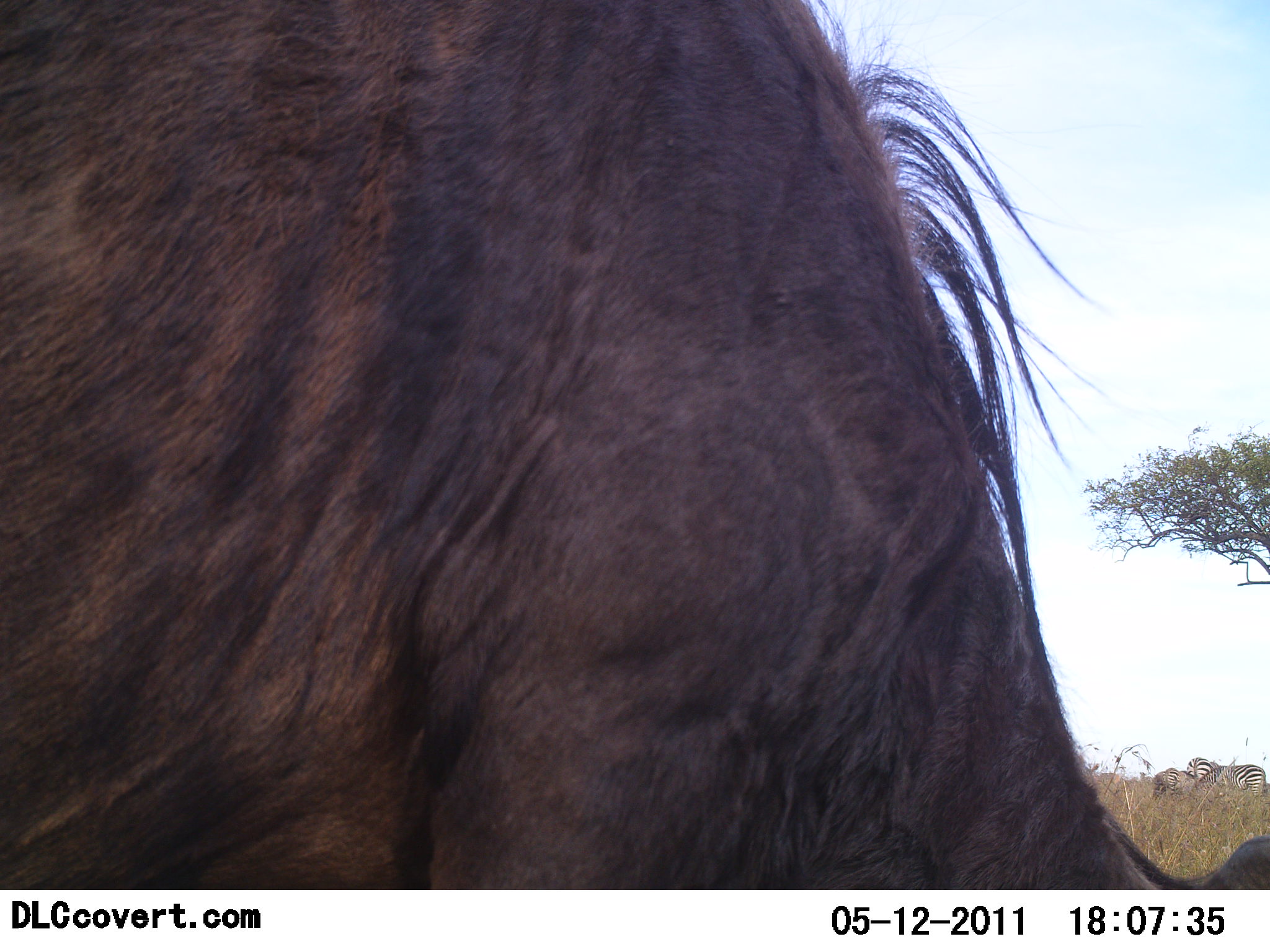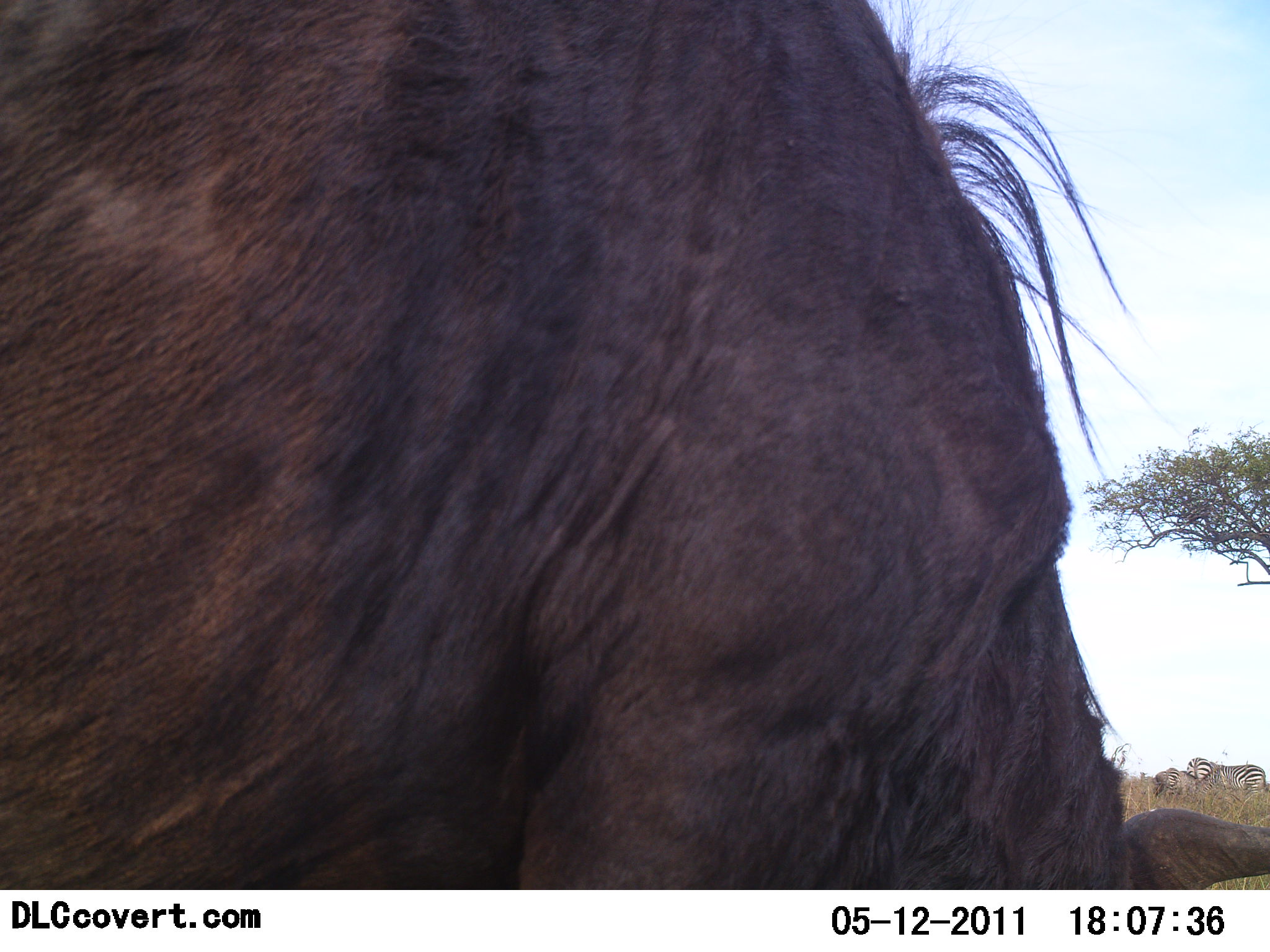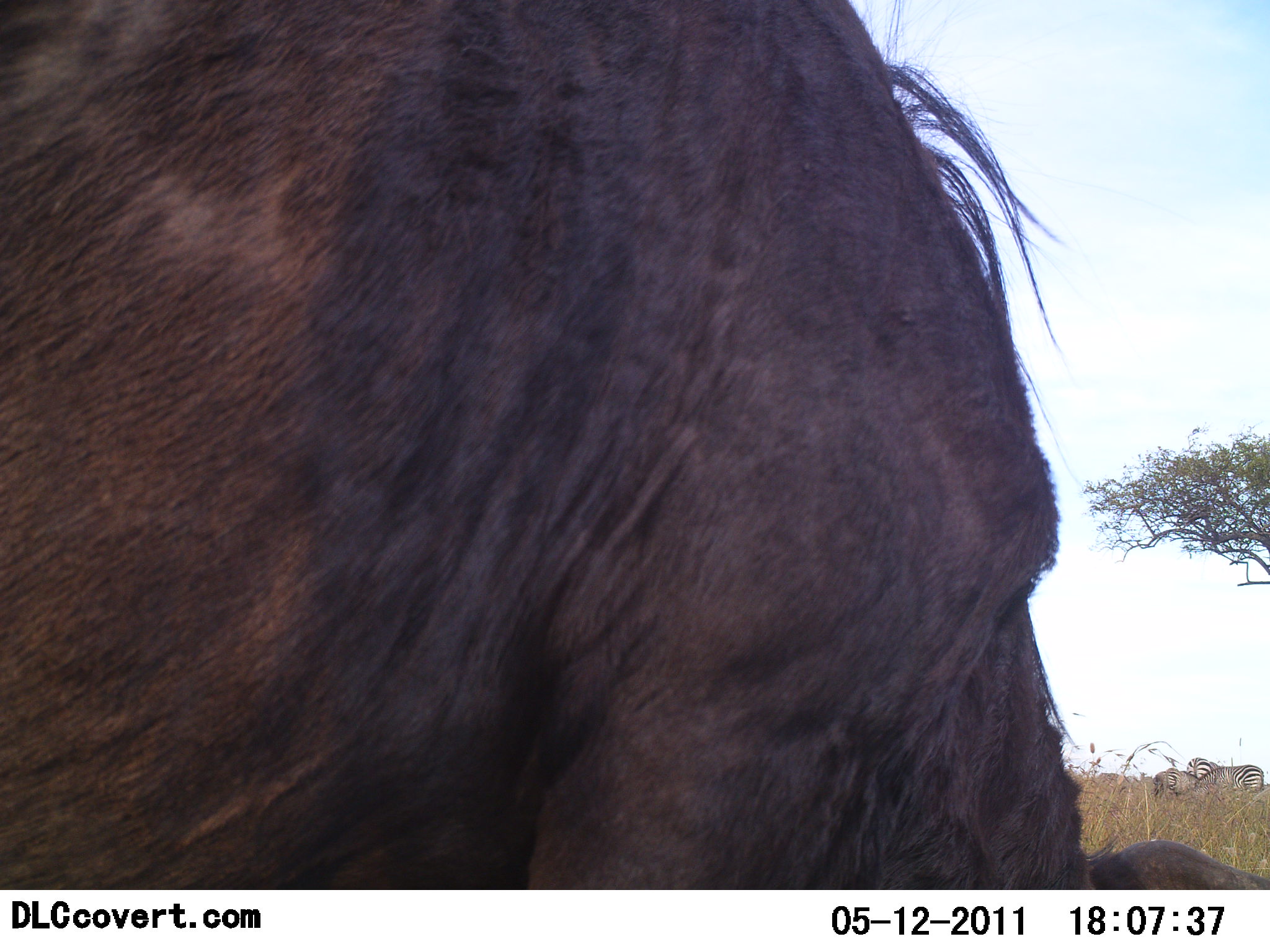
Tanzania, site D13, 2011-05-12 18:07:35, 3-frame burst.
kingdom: Animalia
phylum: Chordata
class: Mammalia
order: Artiodactyla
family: Bovidae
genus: Connochaetes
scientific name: Connochaetes taurinus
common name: blue wildebeest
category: wildebeest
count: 1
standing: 33%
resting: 0%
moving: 0%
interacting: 0%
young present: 0%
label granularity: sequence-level